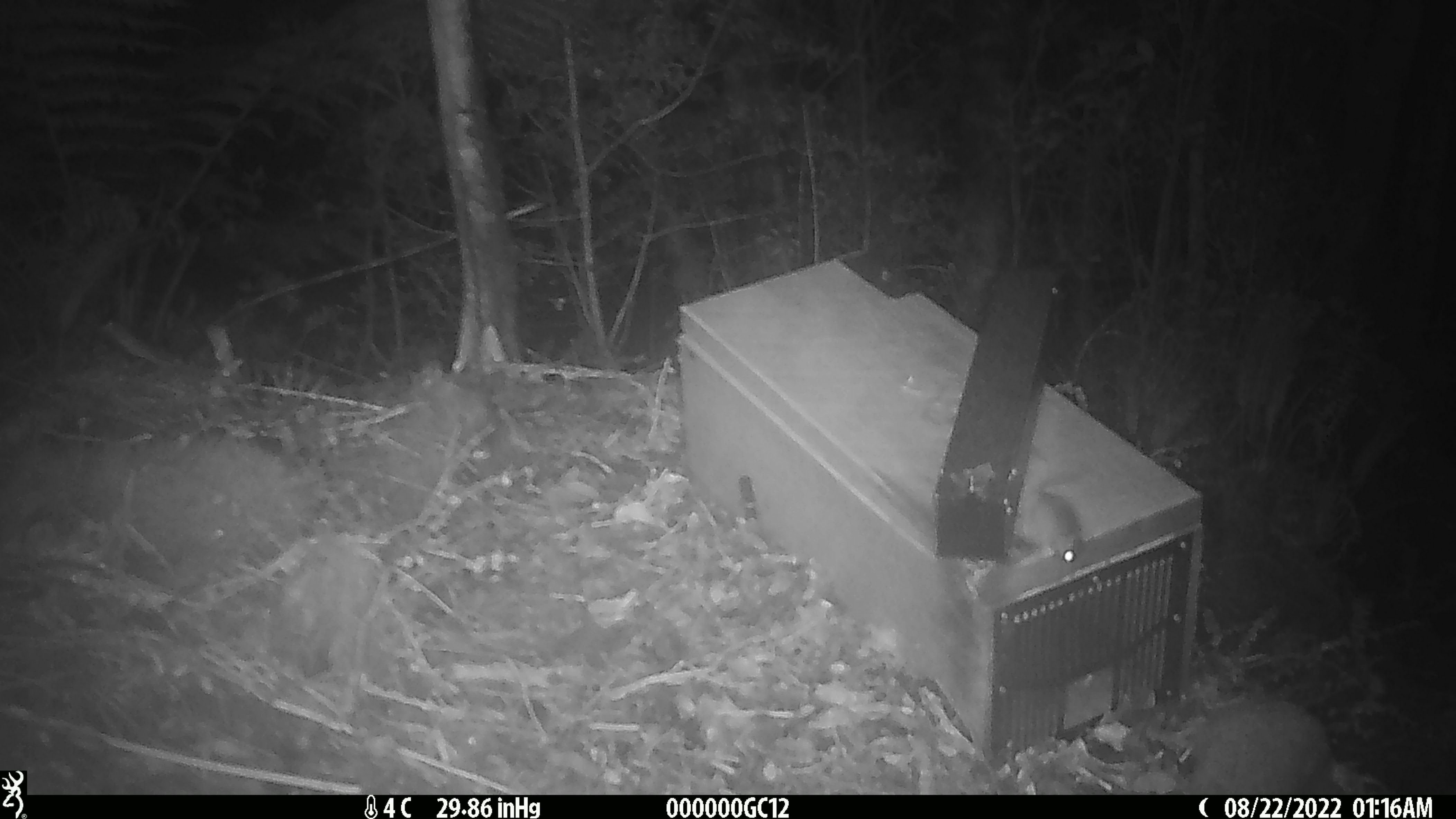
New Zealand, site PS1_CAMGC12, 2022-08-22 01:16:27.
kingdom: Animalia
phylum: Chordata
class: Mammalia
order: Rodentia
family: Muridae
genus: Mus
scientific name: Mus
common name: mouse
Mouse (Mus).